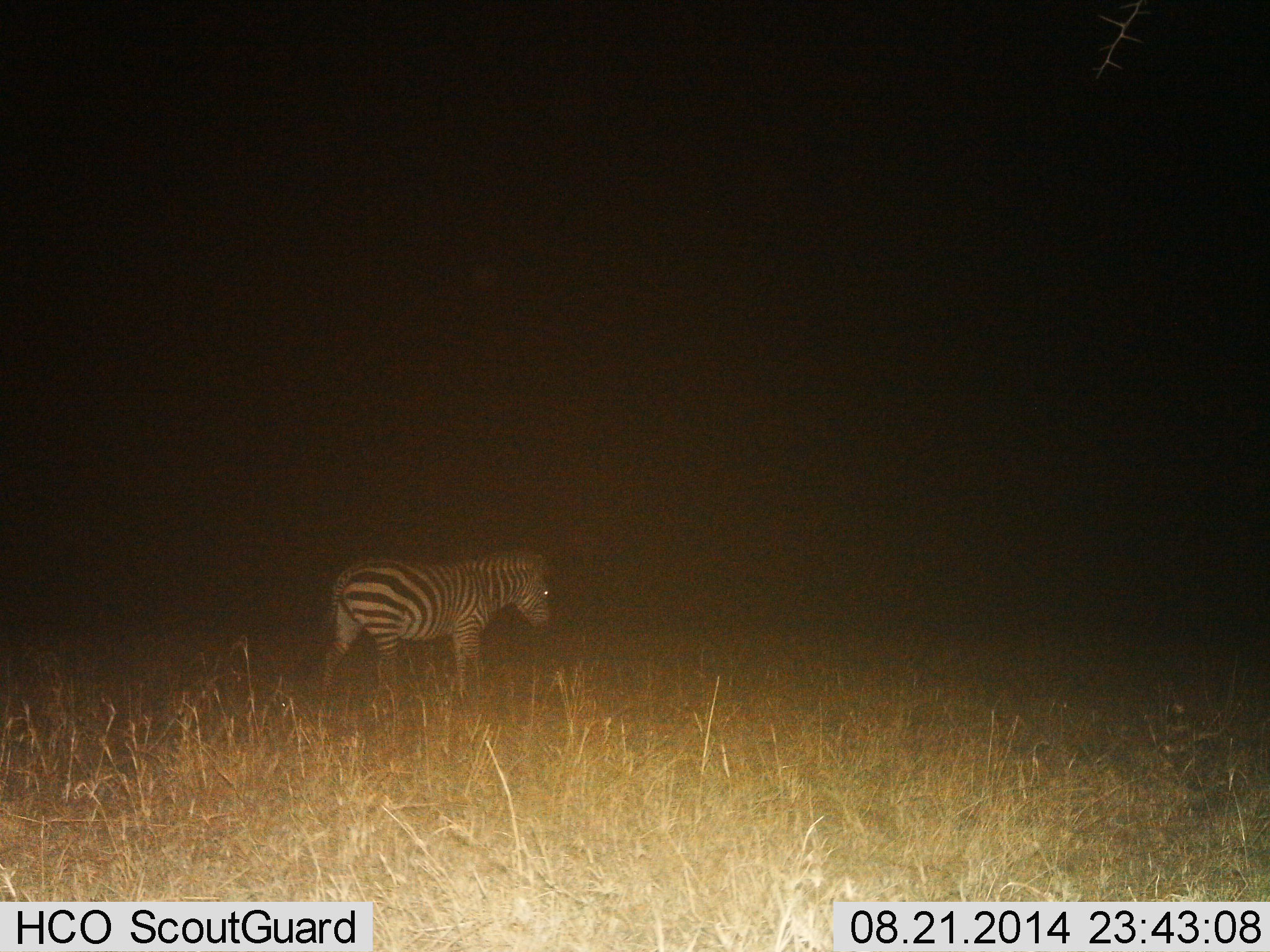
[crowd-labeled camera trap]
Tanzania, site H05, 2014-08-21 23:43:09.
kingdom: Animalia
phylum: Chordata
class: Mammalia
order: Perissodactyla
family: Equidae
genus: Equus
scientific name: Equus quagga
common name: plains zebra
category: zebra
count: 1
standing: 70%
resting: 0%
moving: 30%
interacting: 0%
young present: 0%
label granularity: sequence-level